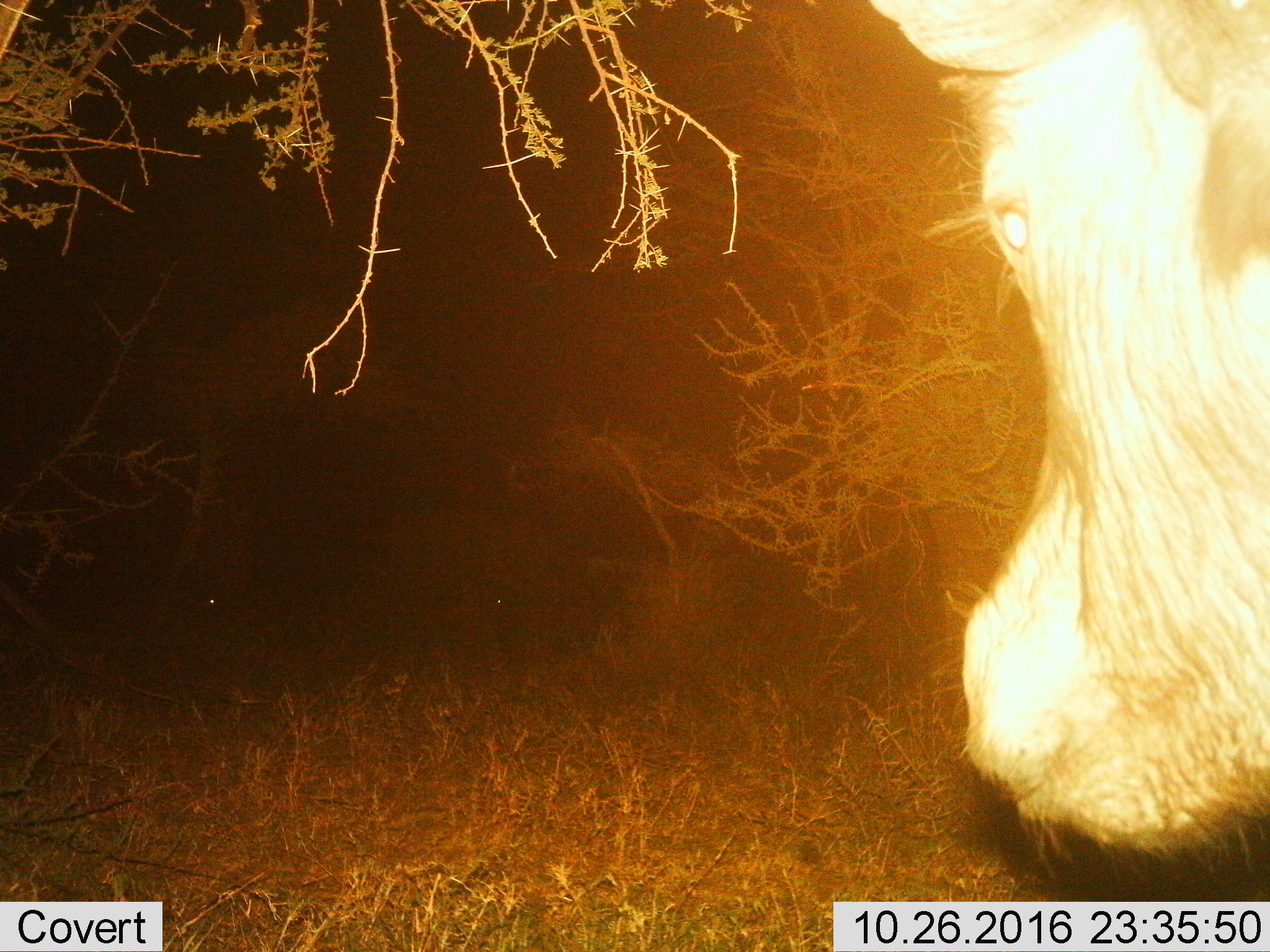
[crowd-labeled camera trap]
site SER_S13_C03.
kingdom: Animalia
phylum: Chordata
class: Mammalia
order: Artiodactyla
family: Bovidae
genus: Syncerus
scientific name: Syncerus caffer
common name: african buffalo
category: buffalo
Buffalo (african buffalo) (Syncerus caffer), count 1. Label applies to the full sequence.